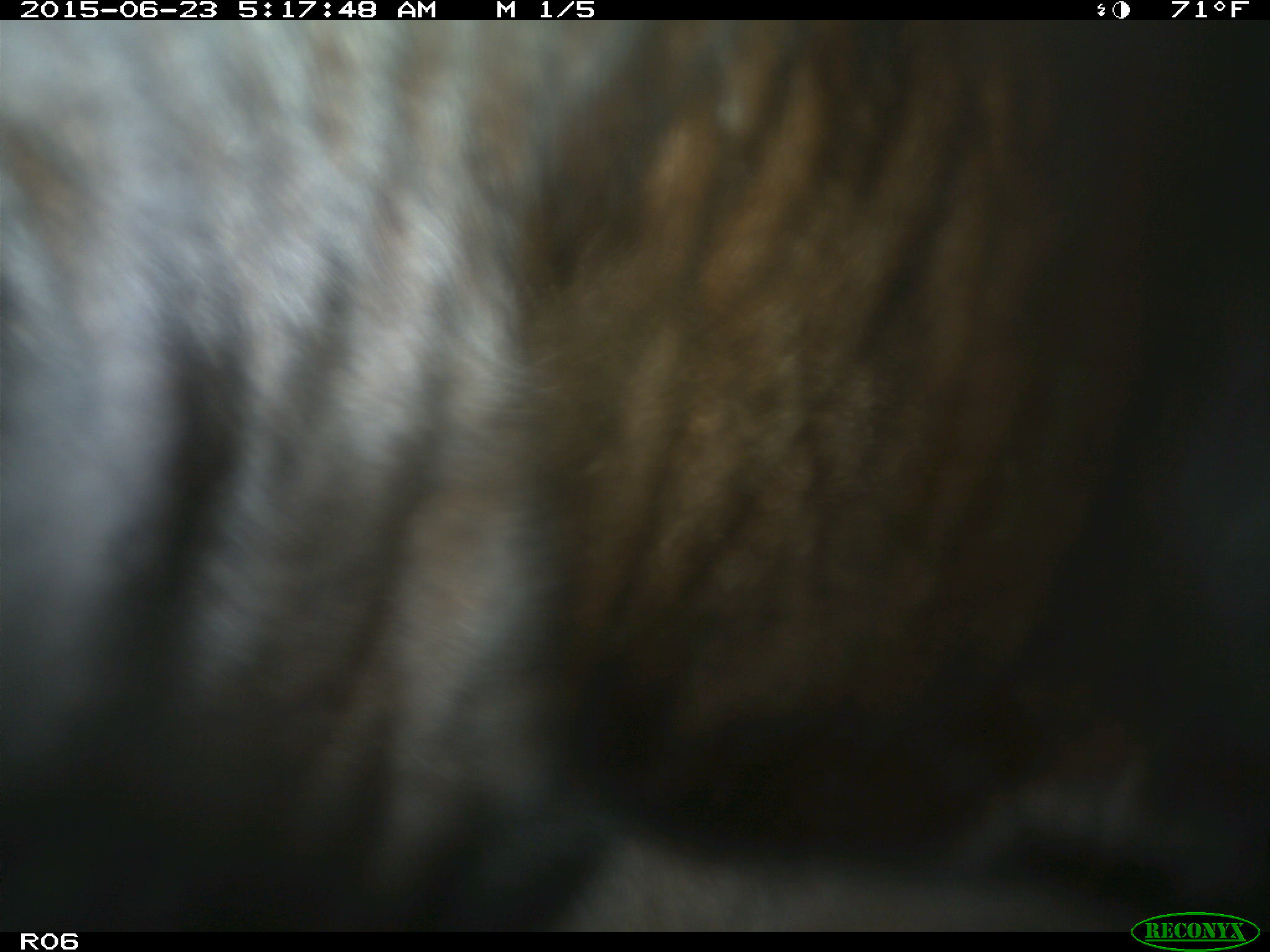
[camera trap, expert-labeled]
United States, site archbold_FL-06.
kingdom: Animalia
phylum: Chordata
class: Mammalia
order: Artiodactyla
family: Bovidae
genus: Bos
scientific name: Bos taurus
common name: domestic cow